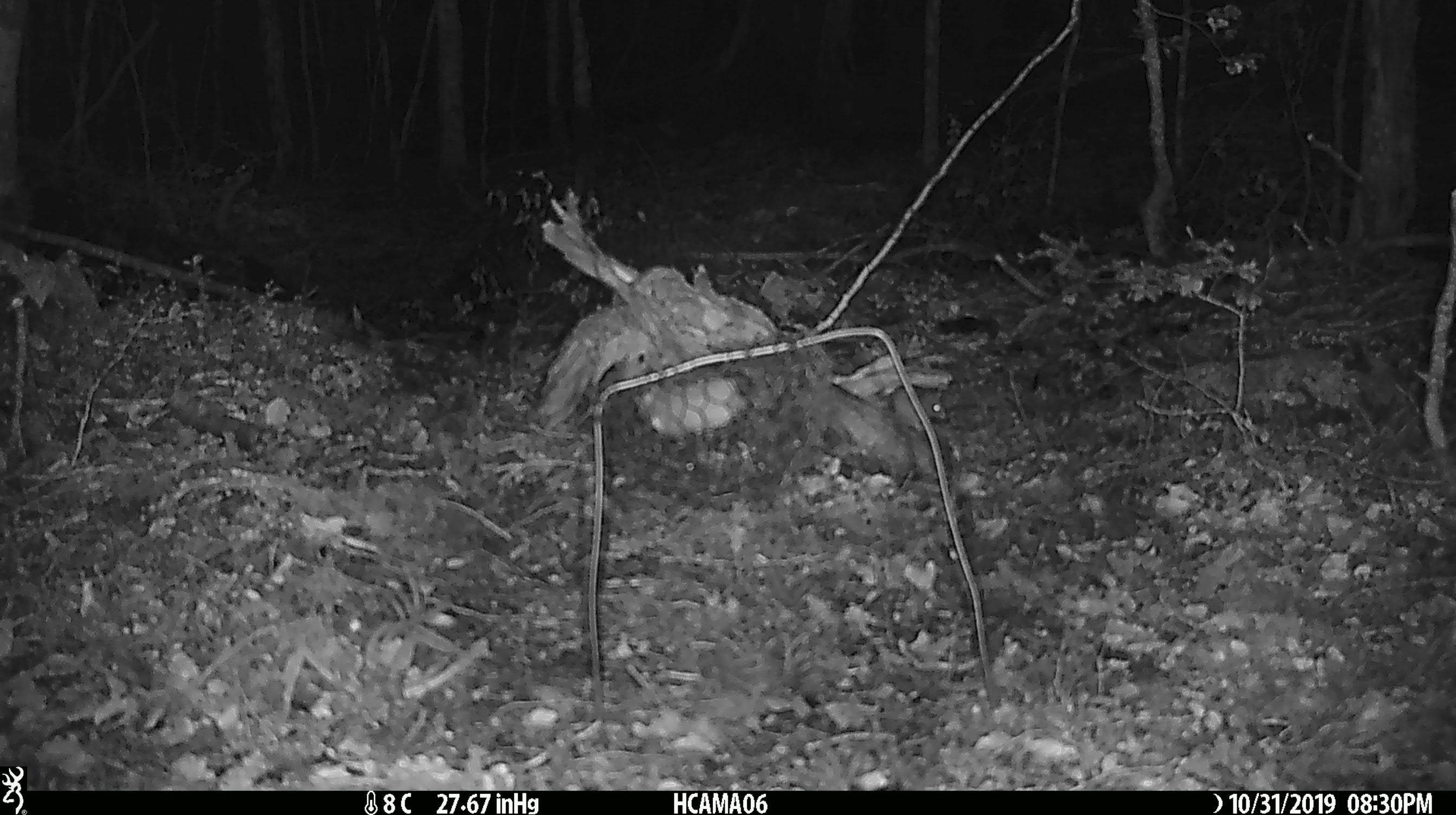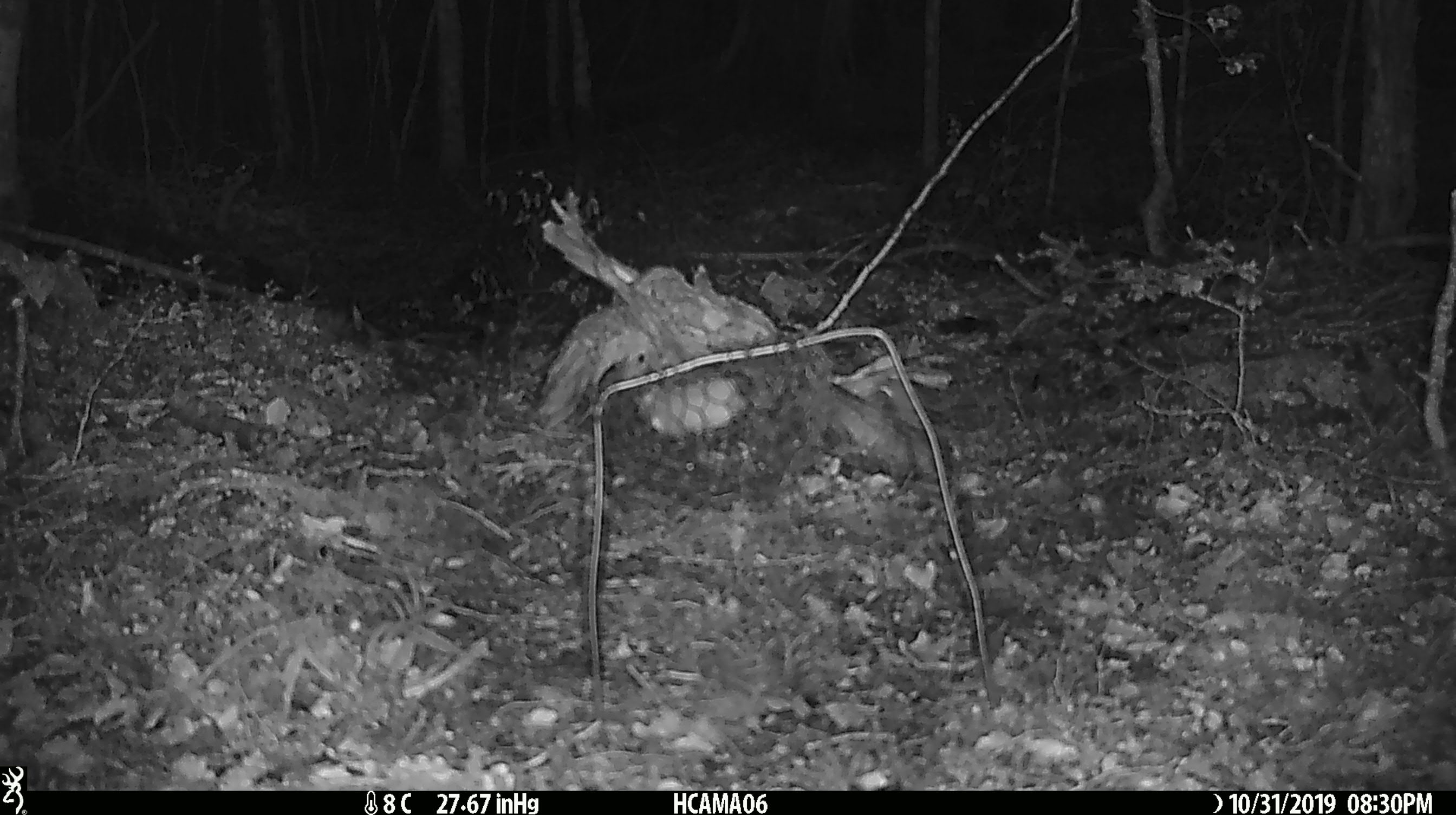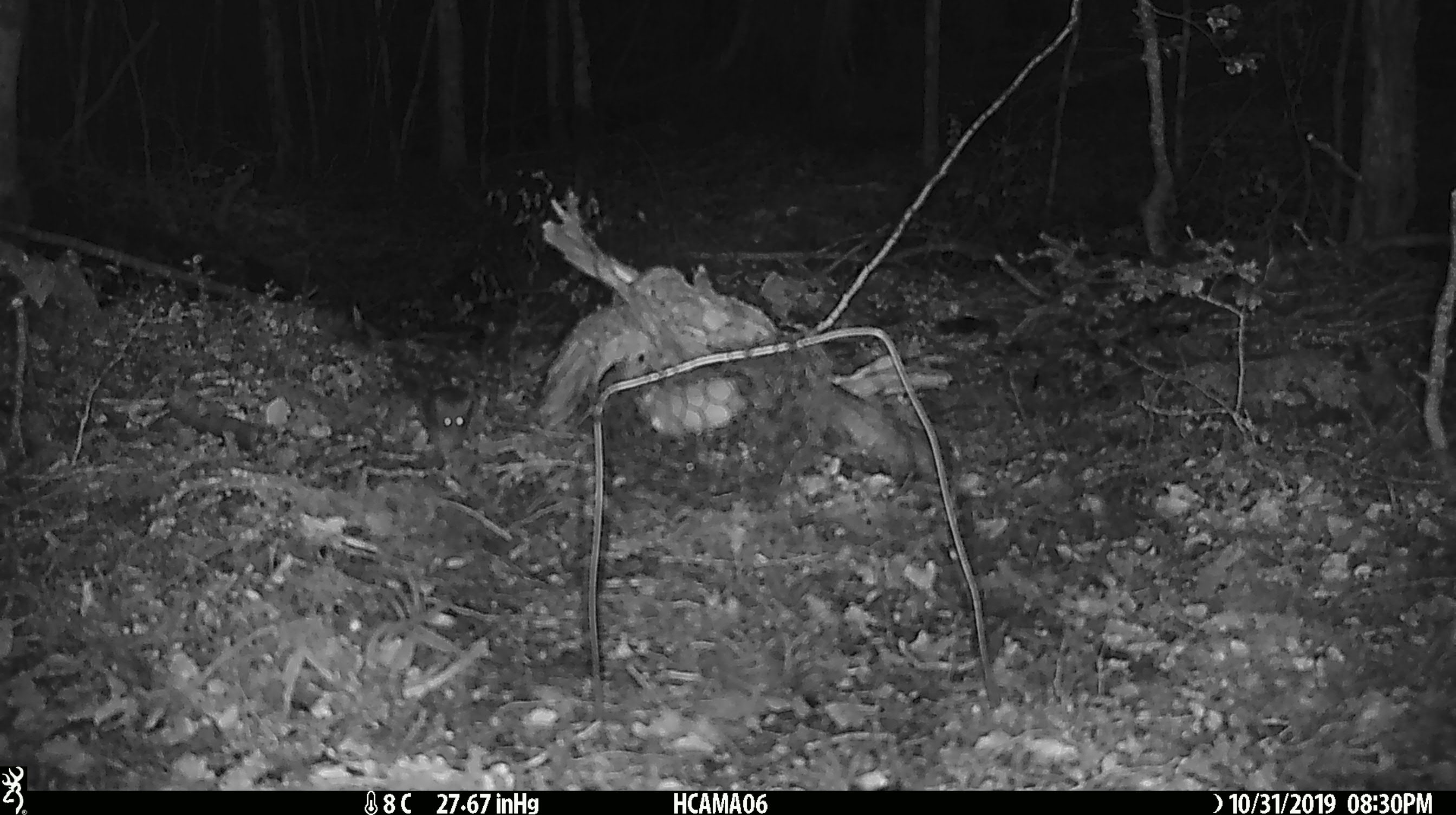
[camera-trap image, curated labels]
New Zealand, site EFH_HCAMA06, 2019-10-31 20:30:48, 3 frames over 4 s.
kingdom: Animalia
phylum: Chordata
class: Mammalia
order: Rodentia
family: Muridae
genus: Mus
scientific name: Mus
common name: mouse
Mouse (Mus).